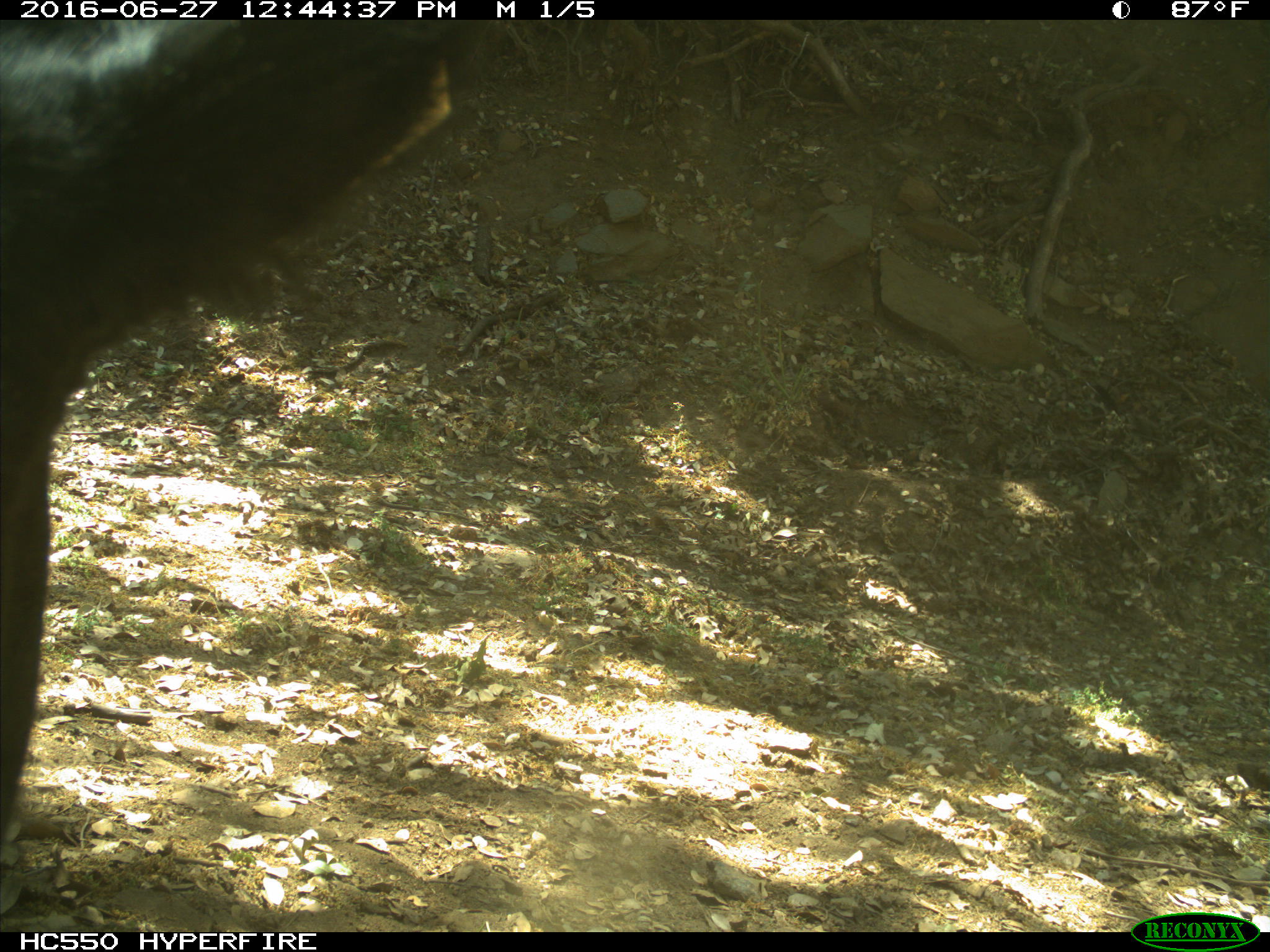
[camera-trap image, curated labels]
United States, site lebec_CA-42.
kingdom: Animalia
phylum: Chordata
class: Mammalia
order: Artiodactyla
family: Bovidae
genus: Bos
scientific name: Bos taurus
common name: domestic cow